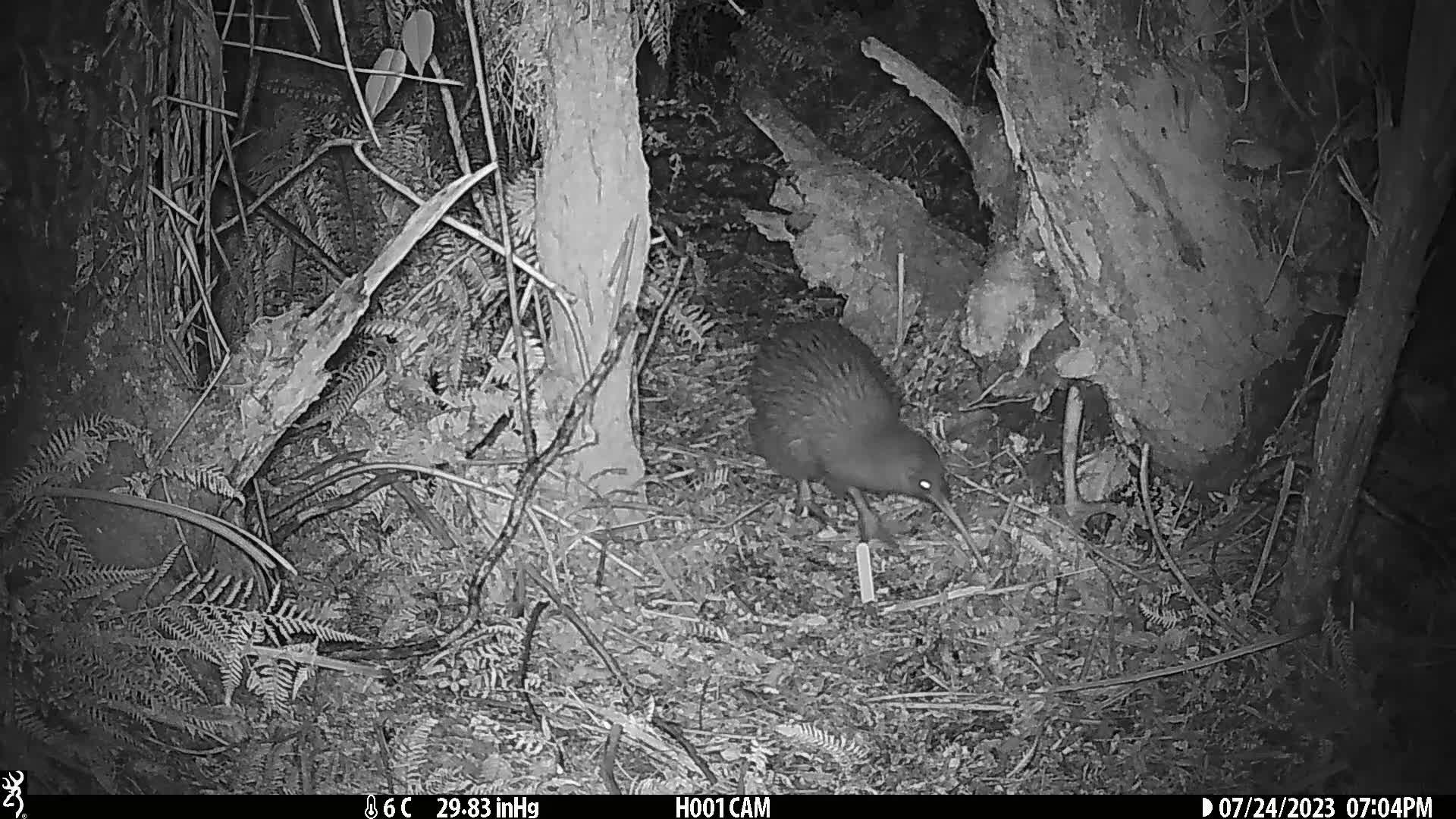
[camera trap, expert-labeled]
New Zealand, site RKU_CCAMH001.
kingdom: Animalia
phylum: Chordata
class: Aves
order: Apterygiformes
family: Apterygidae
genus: Apteryx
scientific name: Apteryx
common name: kiwi